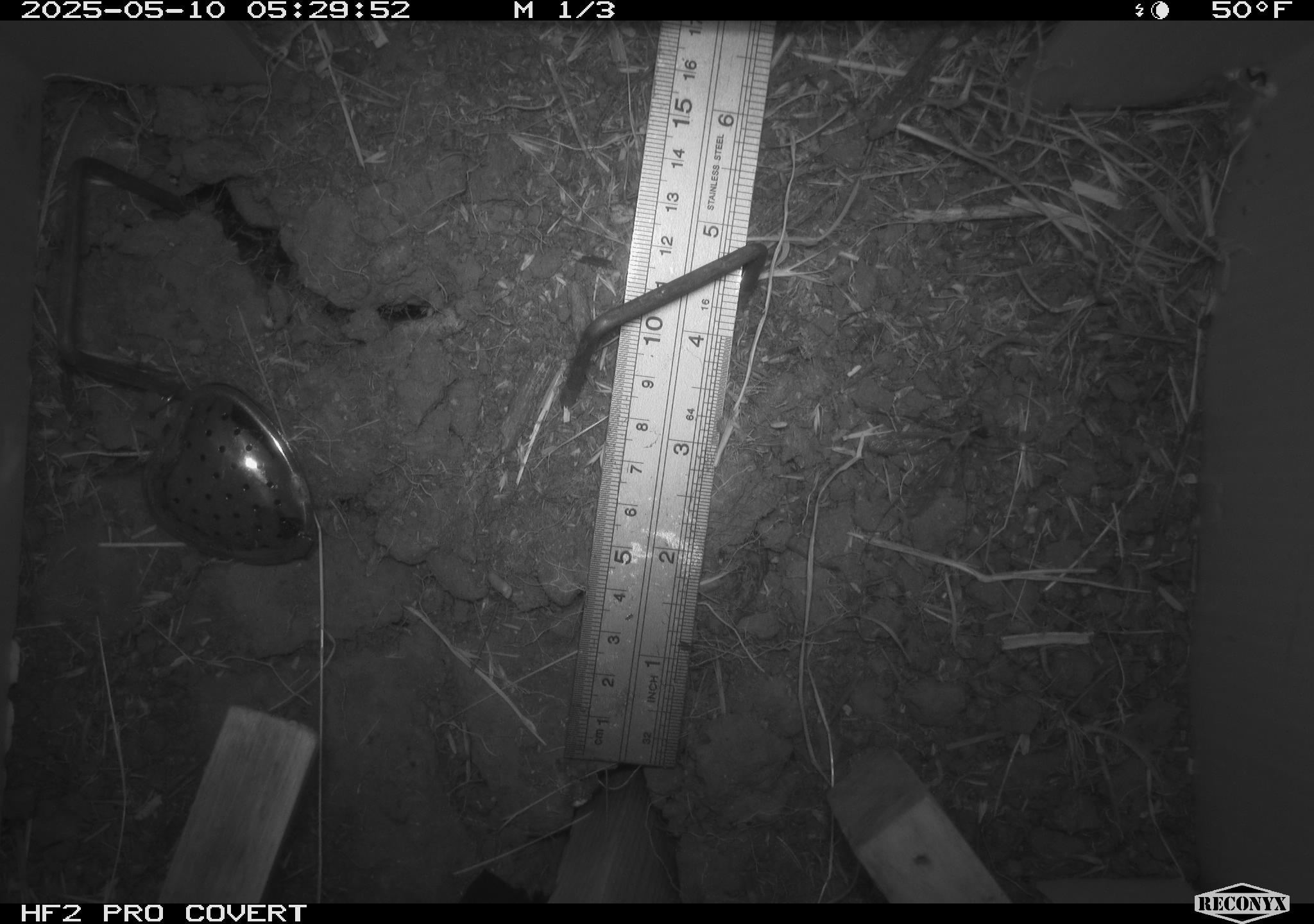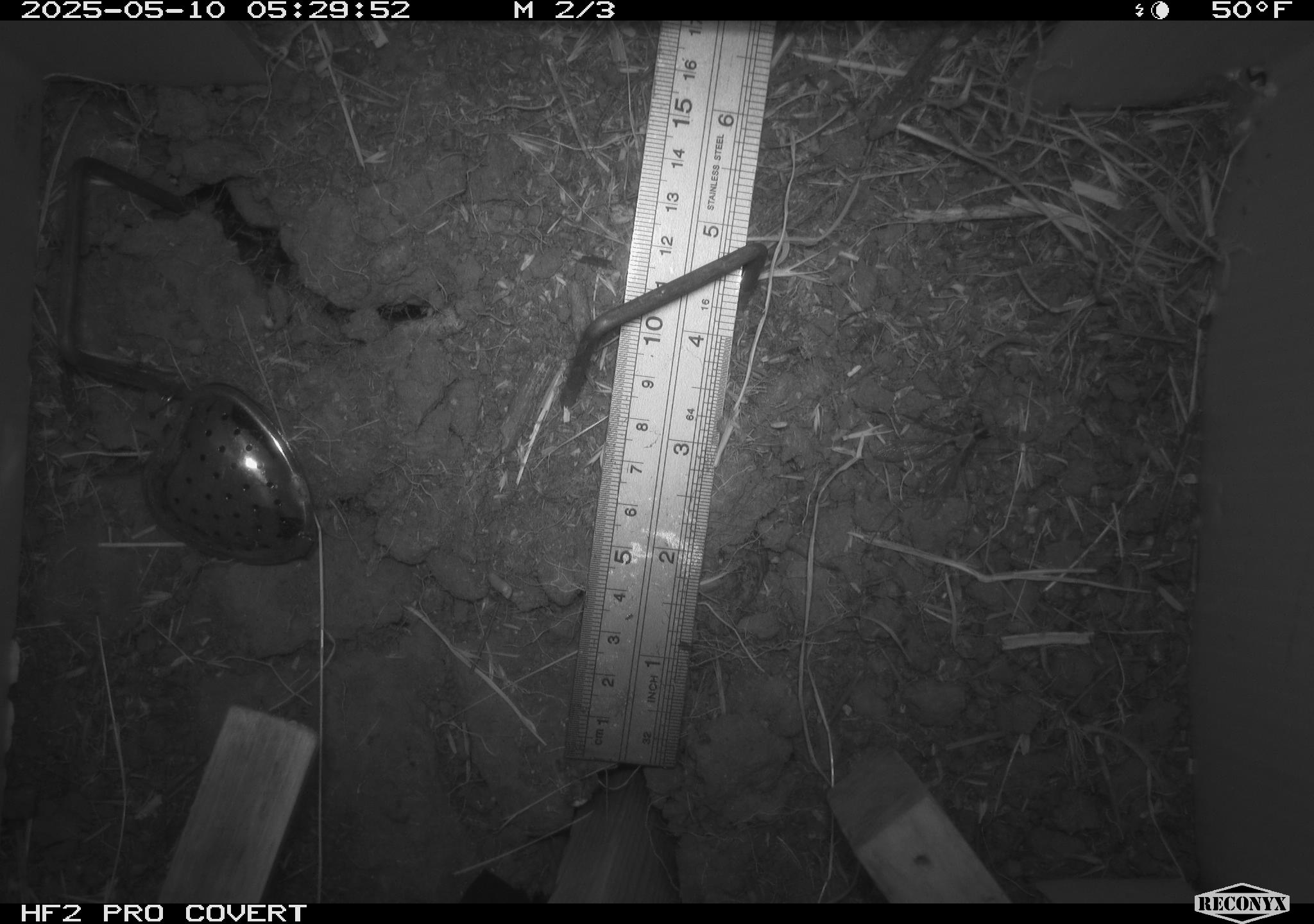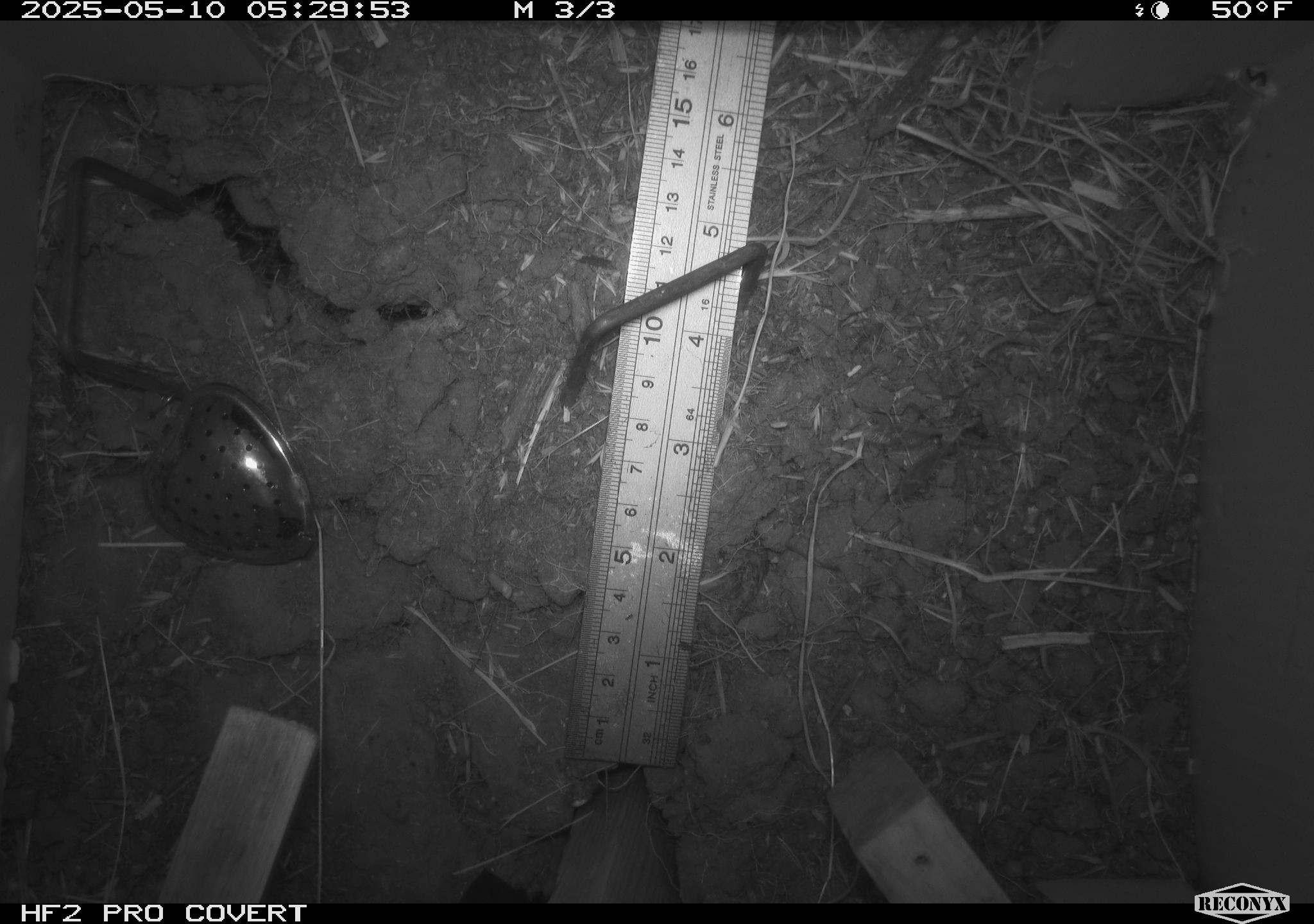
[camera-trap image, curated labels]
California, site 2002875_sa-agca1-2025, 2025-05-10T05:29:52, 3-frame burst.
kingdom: Animalia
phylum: Arthropoda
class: Insecta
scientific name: Insecta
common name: insect